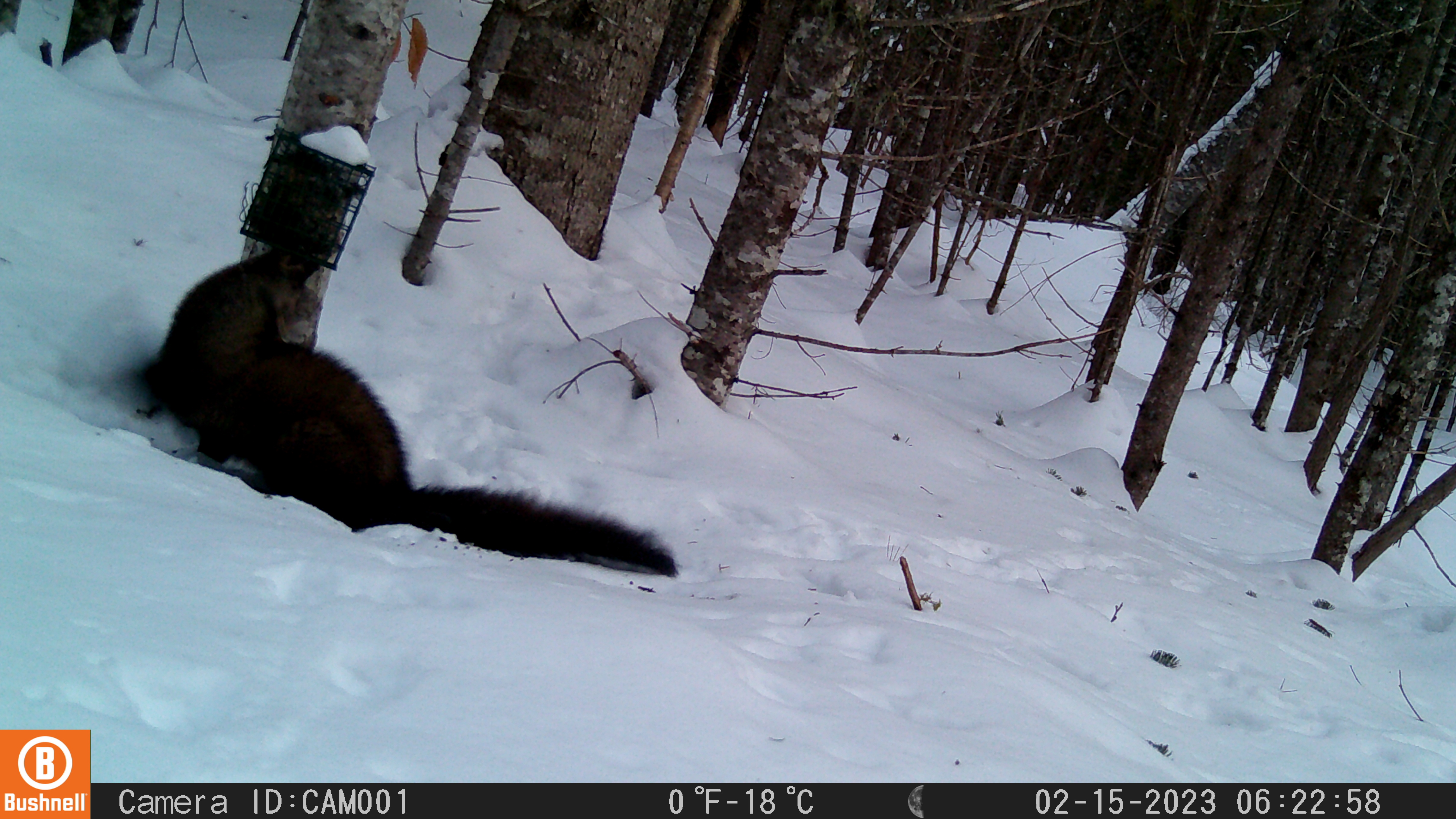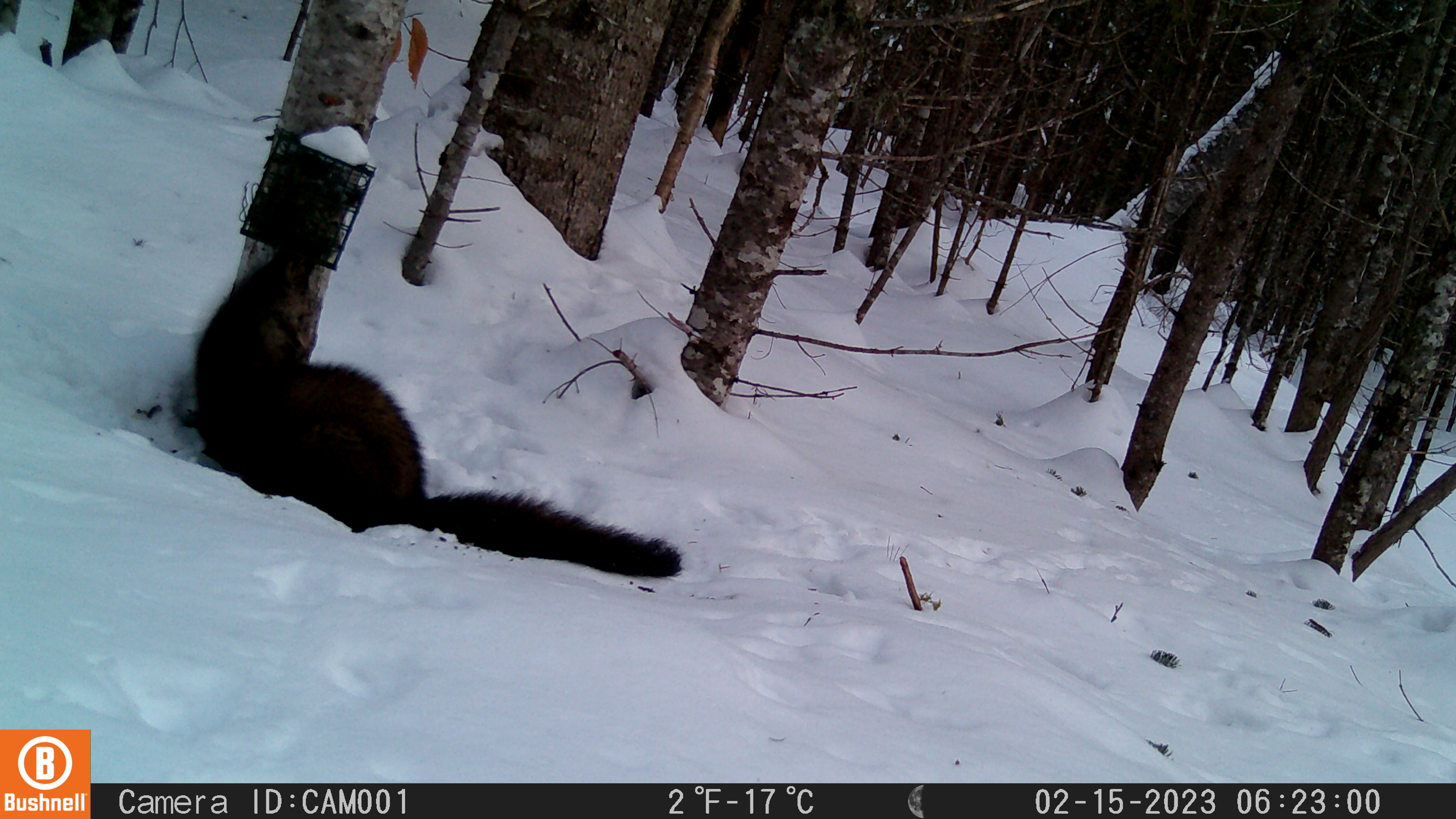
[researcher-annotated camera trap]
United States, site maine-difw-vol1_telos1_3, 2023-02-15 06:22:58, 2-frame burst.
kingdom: Animalia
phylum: Chordata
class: Mammalia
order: Carnivora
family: Mustelidae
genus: Pekania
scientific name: Pekania pennanti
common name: fisher